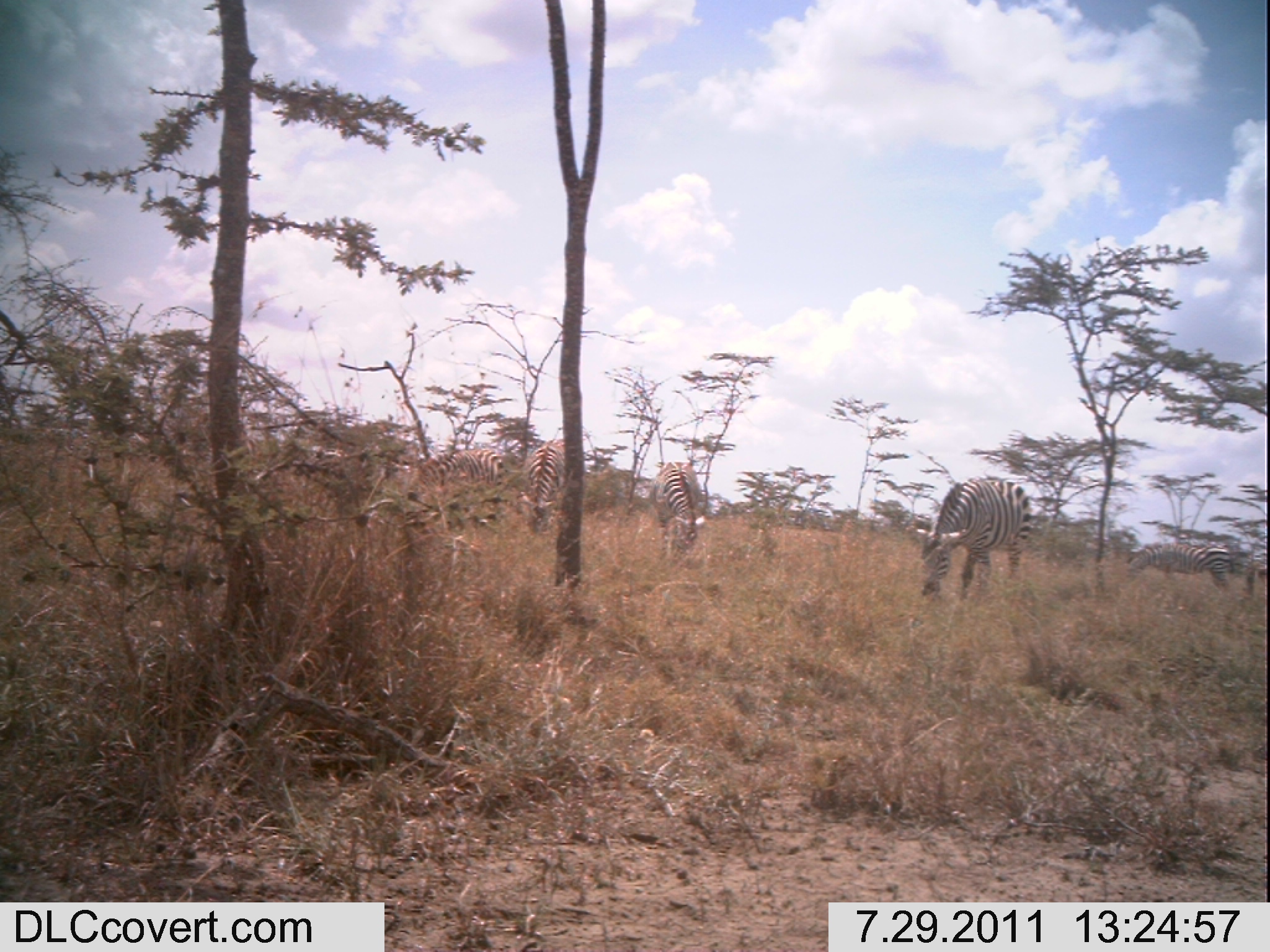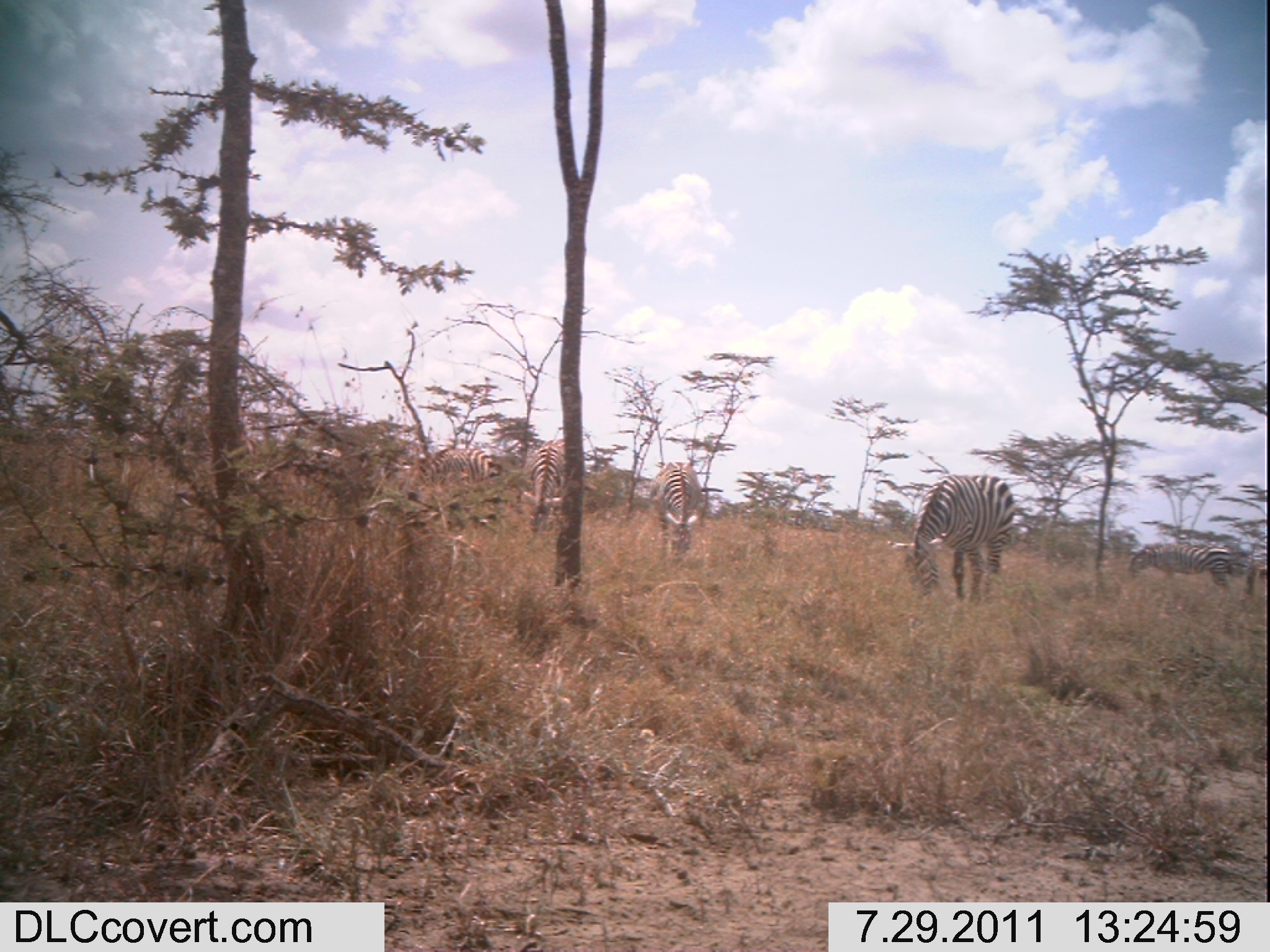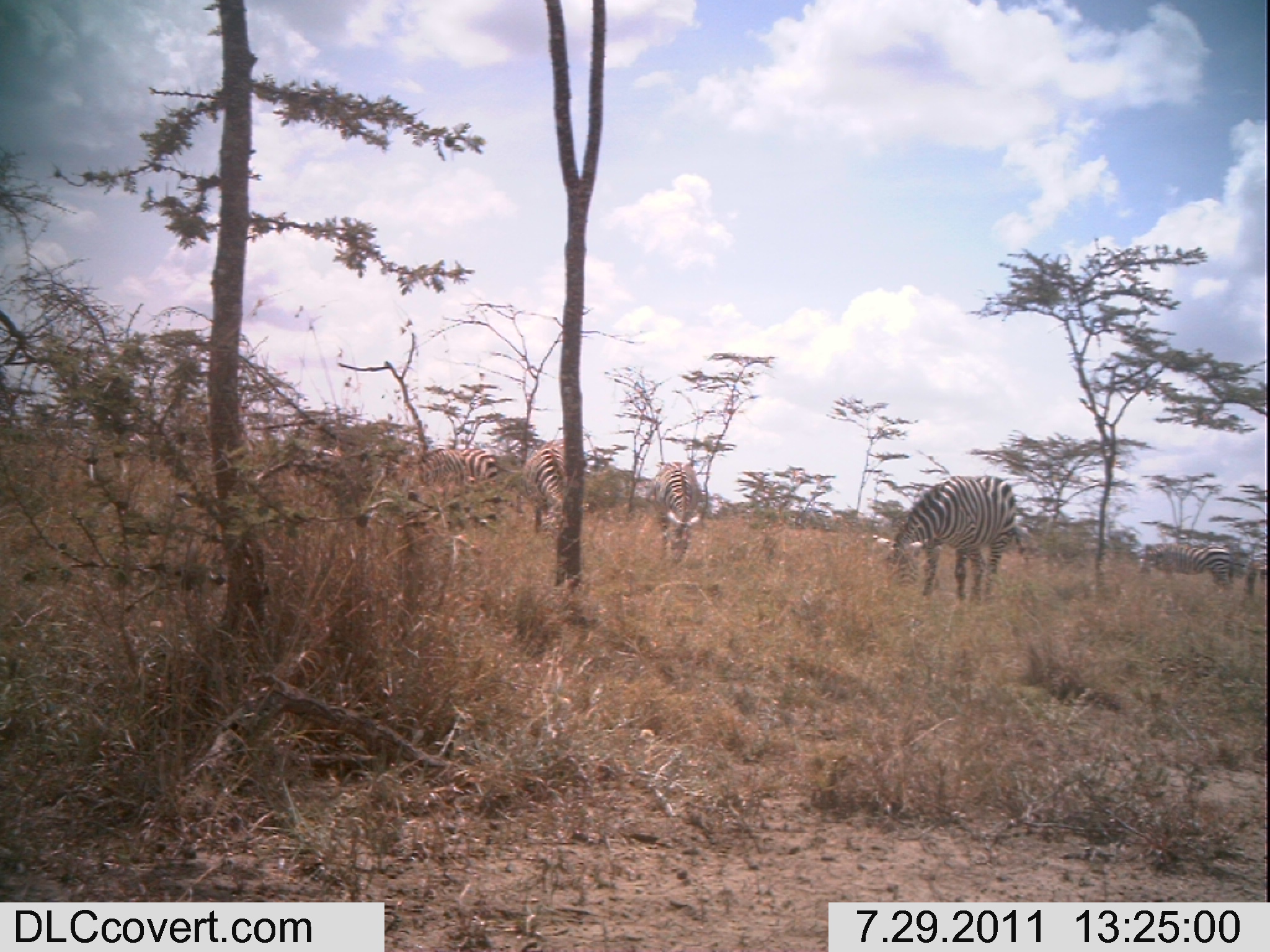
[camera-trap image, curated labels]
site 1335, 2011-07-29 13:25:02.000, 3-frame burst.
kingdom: Animalia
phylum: Chordata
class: Mammalia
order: Perissodactyla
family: Equidae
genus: Equus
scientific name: Equus quagga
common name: plains zebra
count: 7